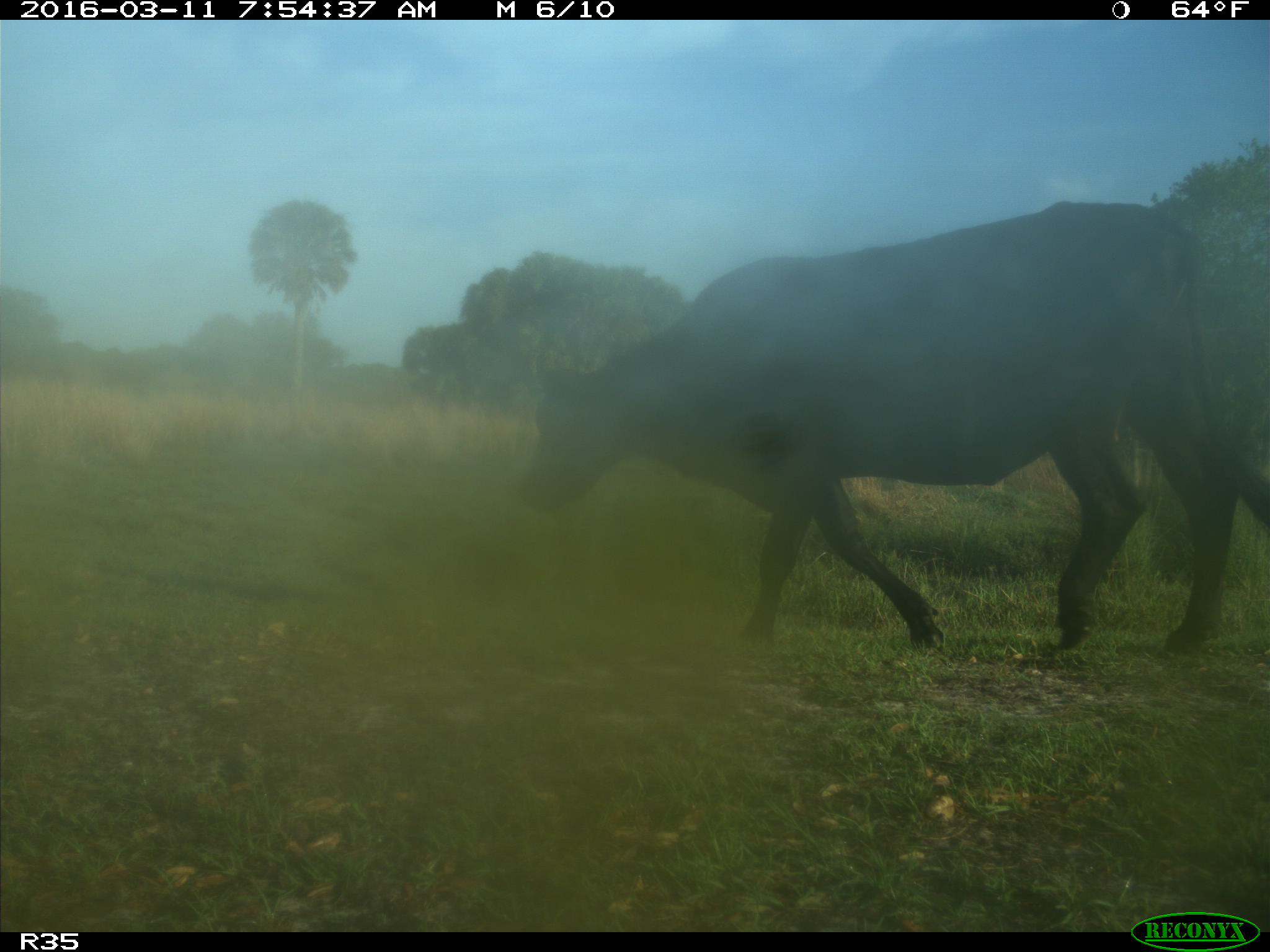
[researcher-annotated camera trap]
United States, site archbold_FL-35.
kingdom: Animalia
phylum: Chordata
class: Mammalia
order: Artiodactyla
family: Bovidae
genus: Bos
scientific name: Bos taurus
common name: domestic cow